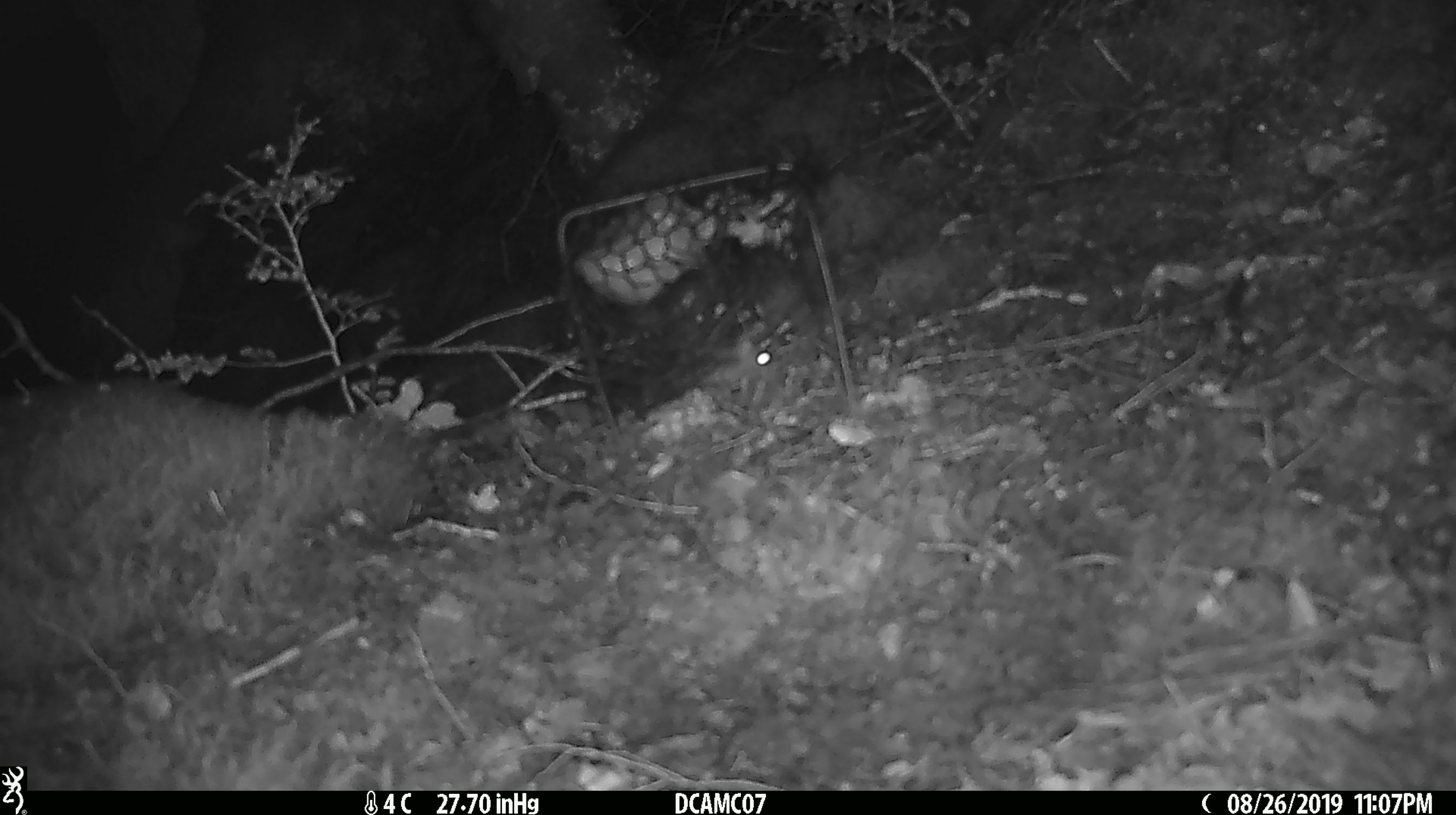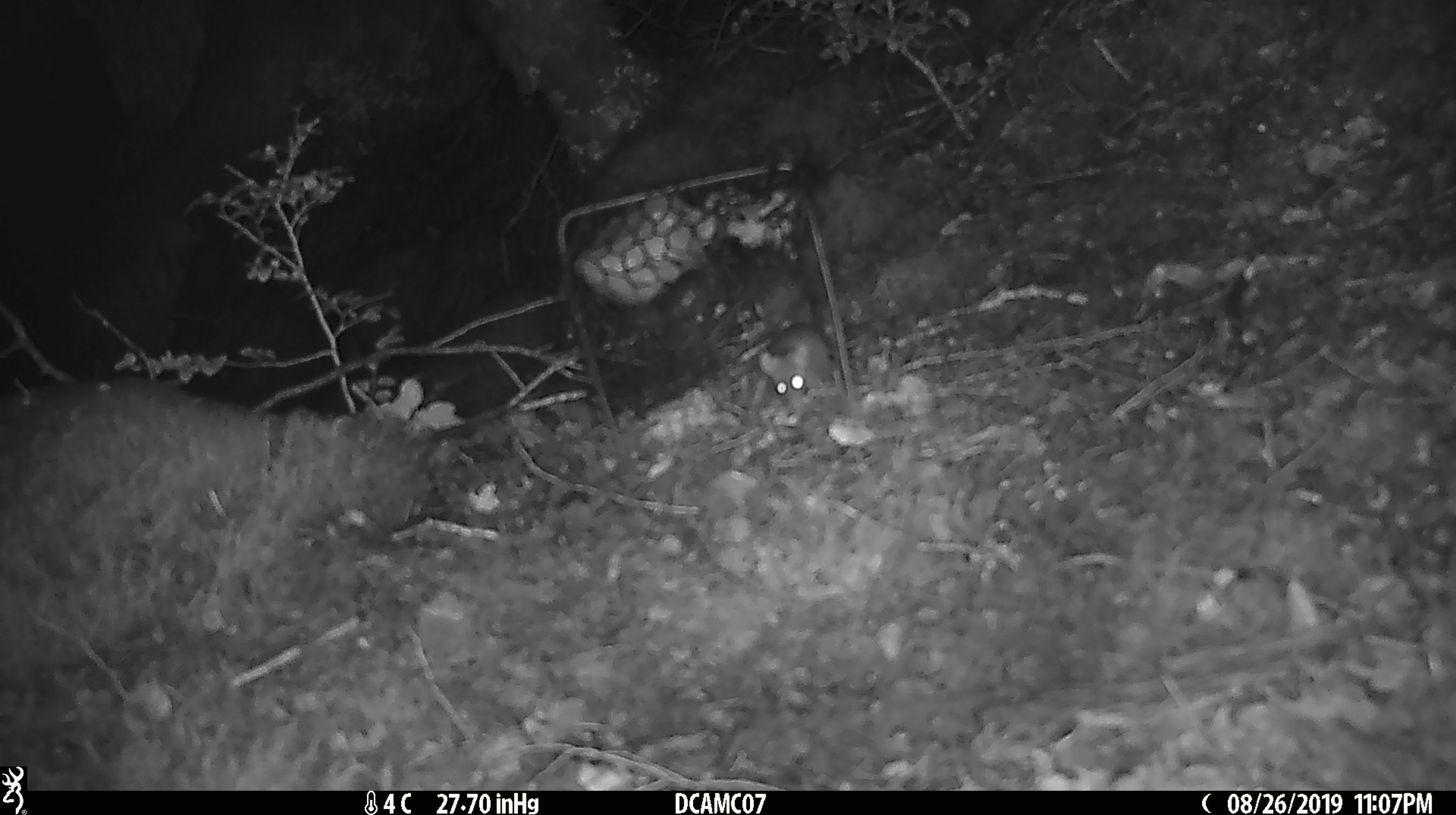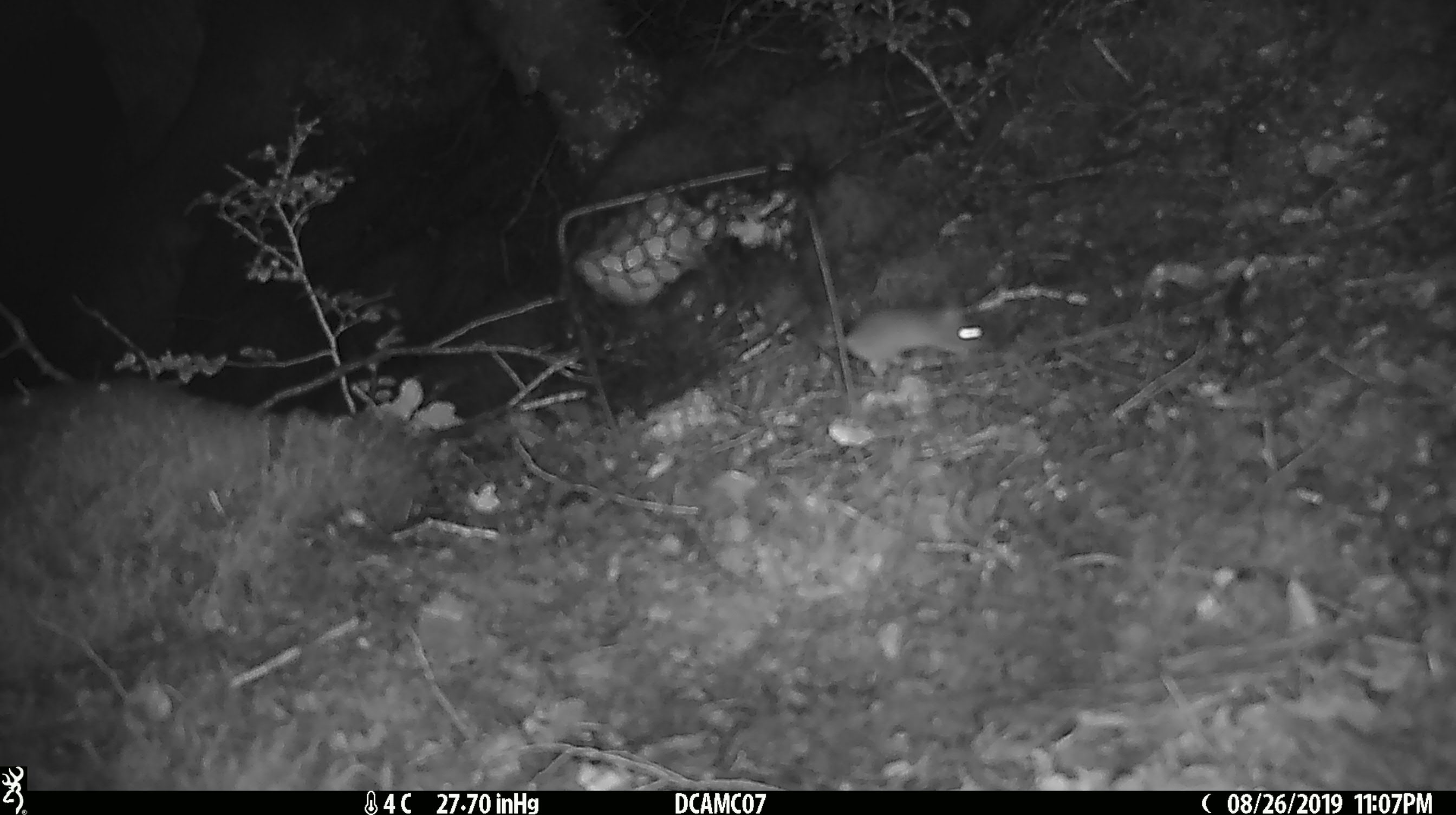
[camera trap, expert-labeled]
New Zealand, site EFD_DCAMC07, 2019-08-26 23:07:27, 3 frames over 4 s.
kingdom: Animalia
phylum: Chordata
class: Mammalia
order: Rodentia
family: Muridae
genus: Mus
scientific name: Mus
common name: mouse